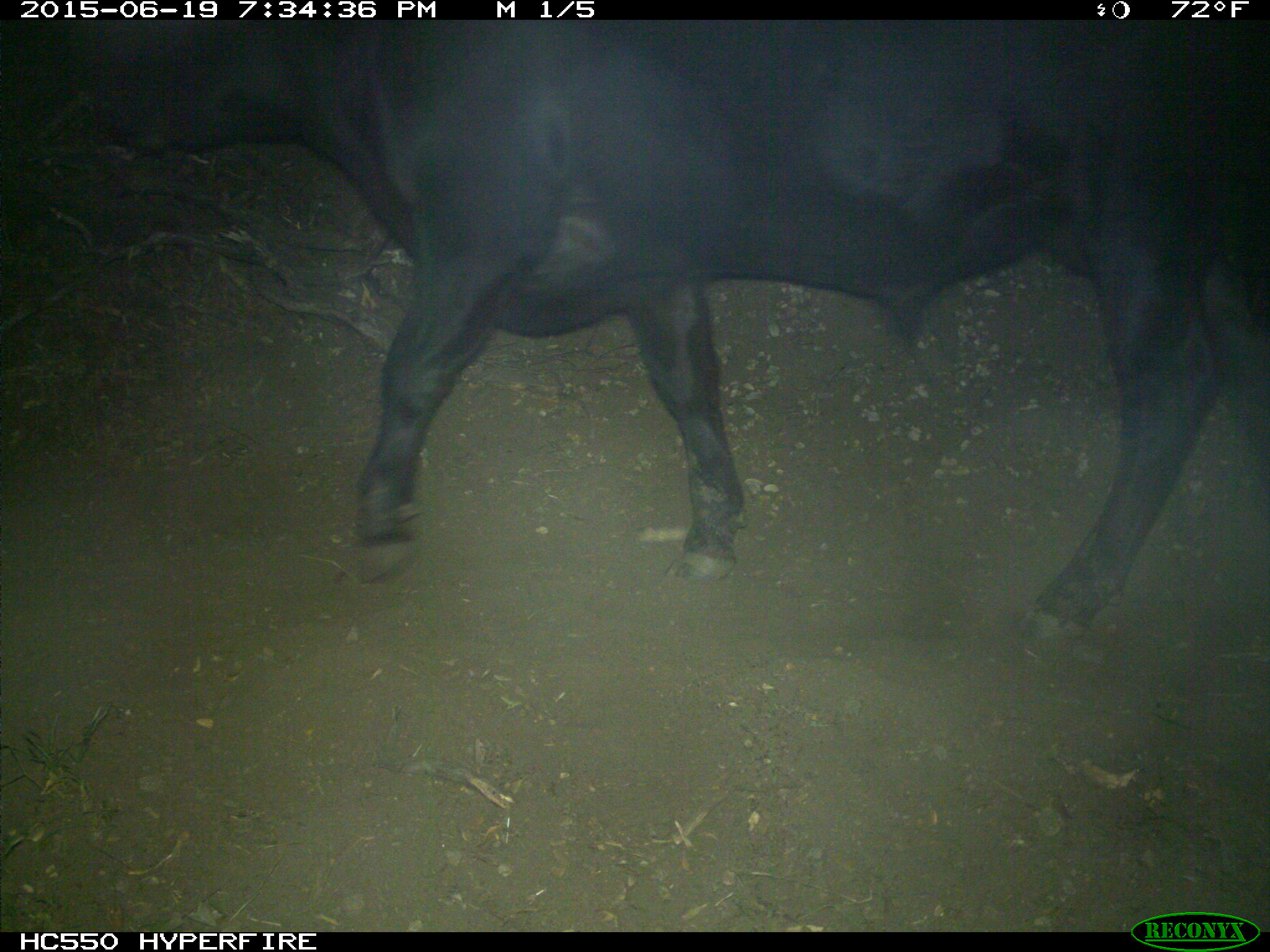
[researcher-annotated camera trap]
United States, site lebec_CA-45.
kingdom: Animalia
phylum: Chordata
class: Mammalia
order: Artiodactyla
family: Bovidae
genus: Bos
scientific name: Bos taurus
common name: domestic cow